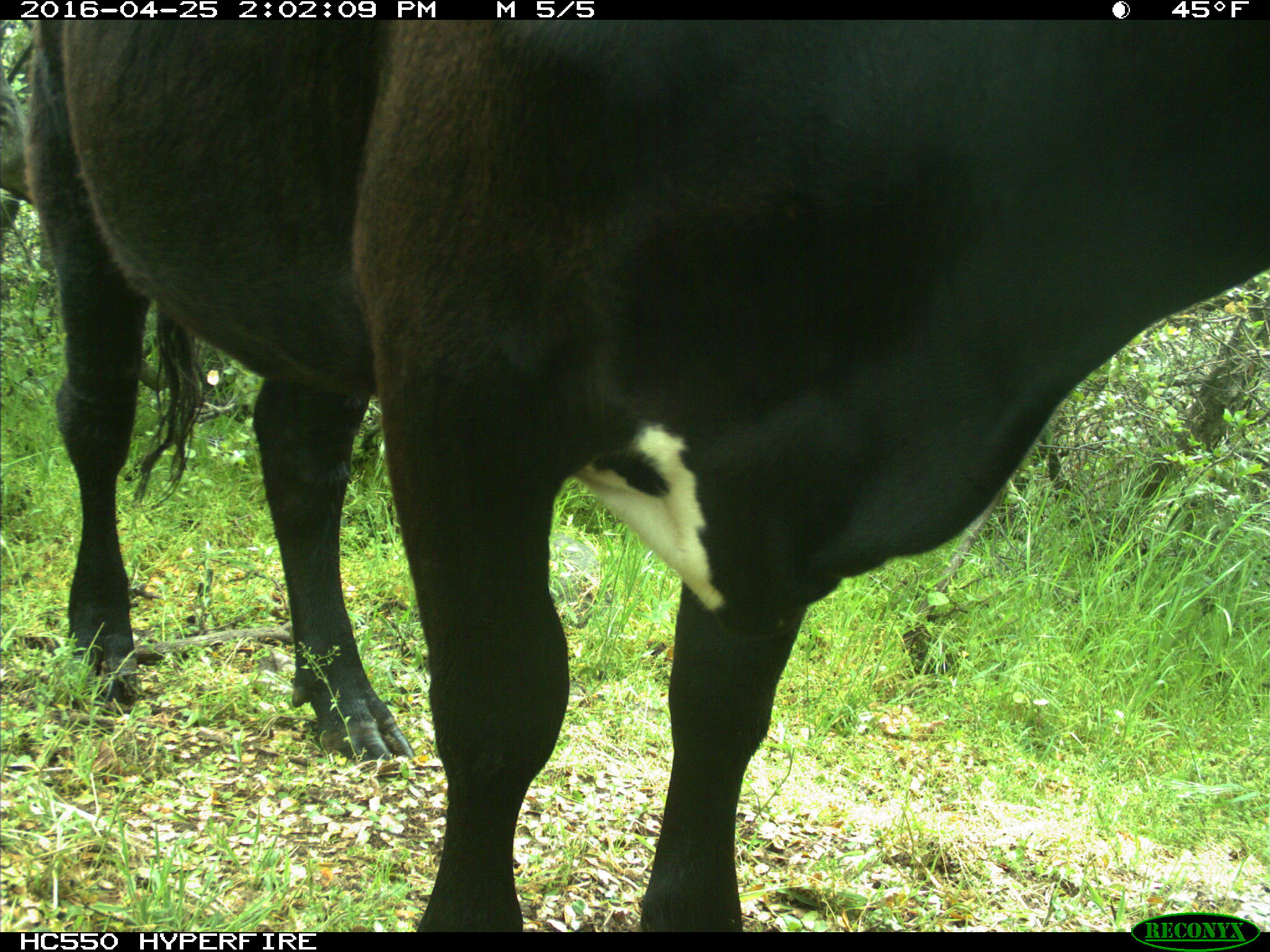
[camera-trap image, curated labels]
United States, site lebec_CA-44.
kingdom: Animalia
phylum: Chordata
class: Mammalia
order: Artiodactyla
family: Bovidae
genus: Bos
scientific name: Bos taurus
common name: domestic cow